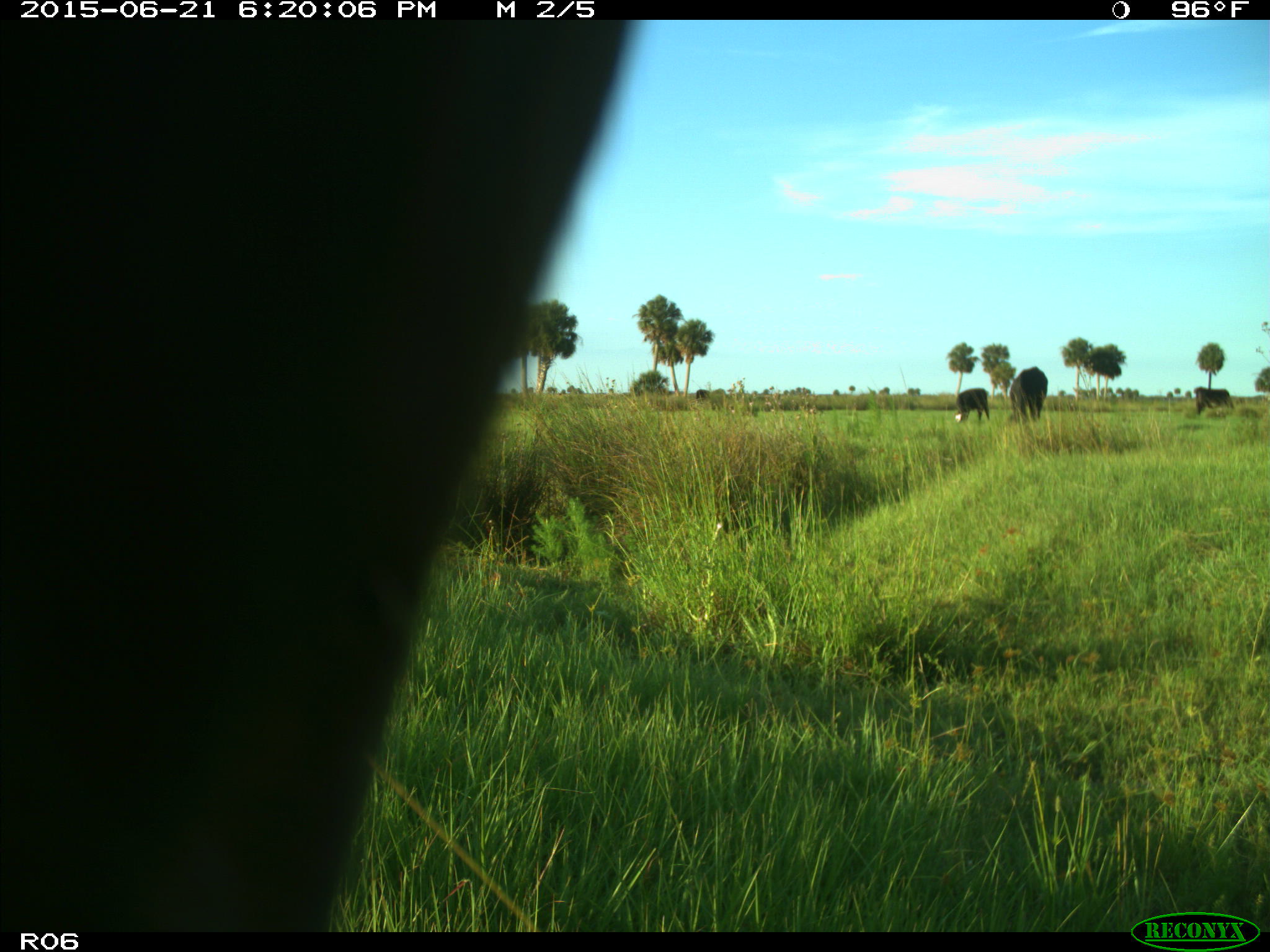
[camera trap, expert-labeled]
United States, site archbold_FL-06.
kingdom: Animalia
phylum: Chordata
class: Mammalia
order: Artiodactyla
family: Bovidae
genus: Bos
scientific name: Bos taurus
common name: domestic cow